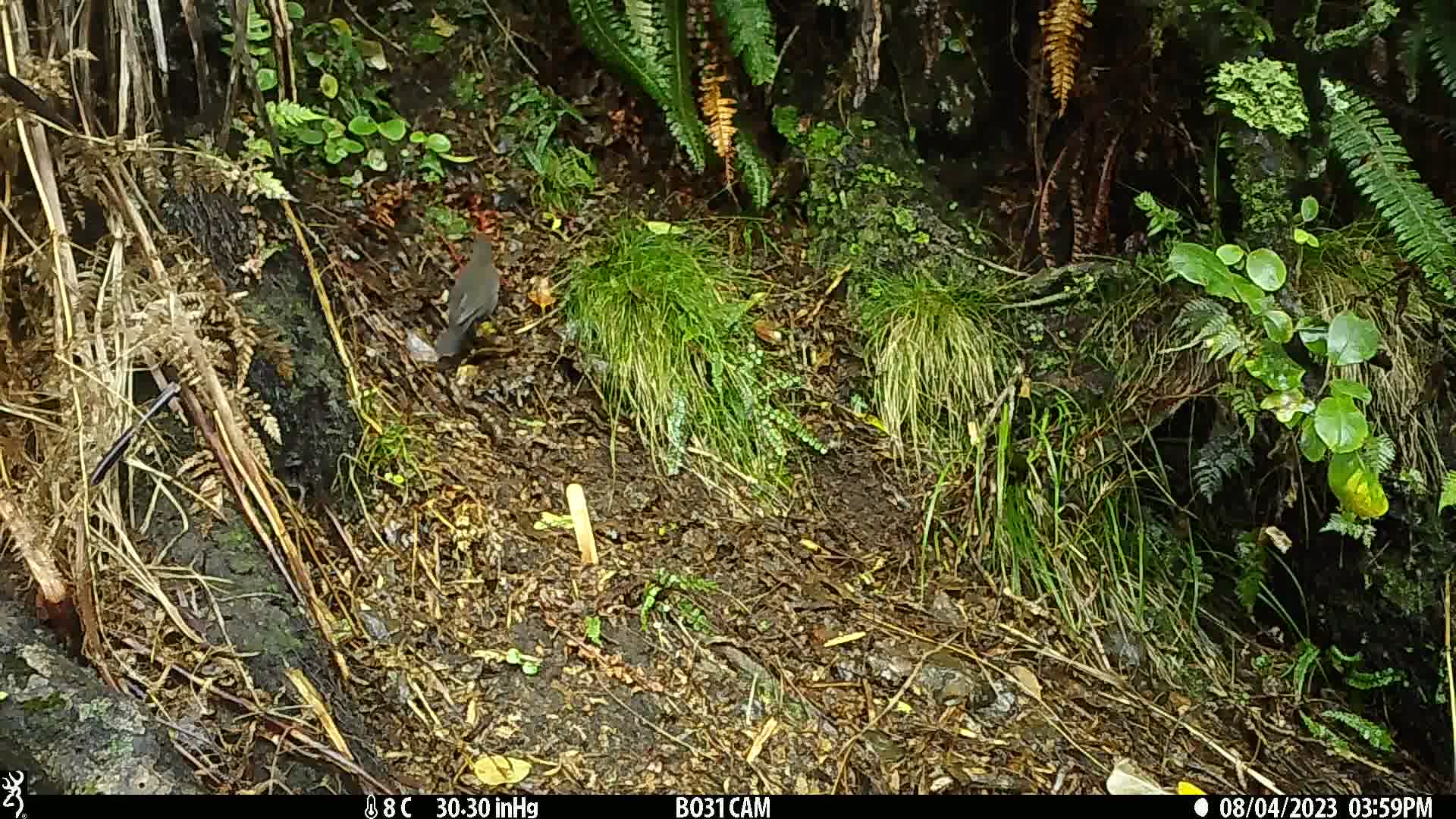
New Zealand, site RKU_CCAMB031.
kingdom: Animalia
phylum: Chordata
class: Aves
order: Passeriformes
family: Turdidae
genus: Turdus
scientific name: Turdus merula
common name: eurasian blackbird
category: blackbird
Blackbird (eurasian blackbird) (Turdus merula).